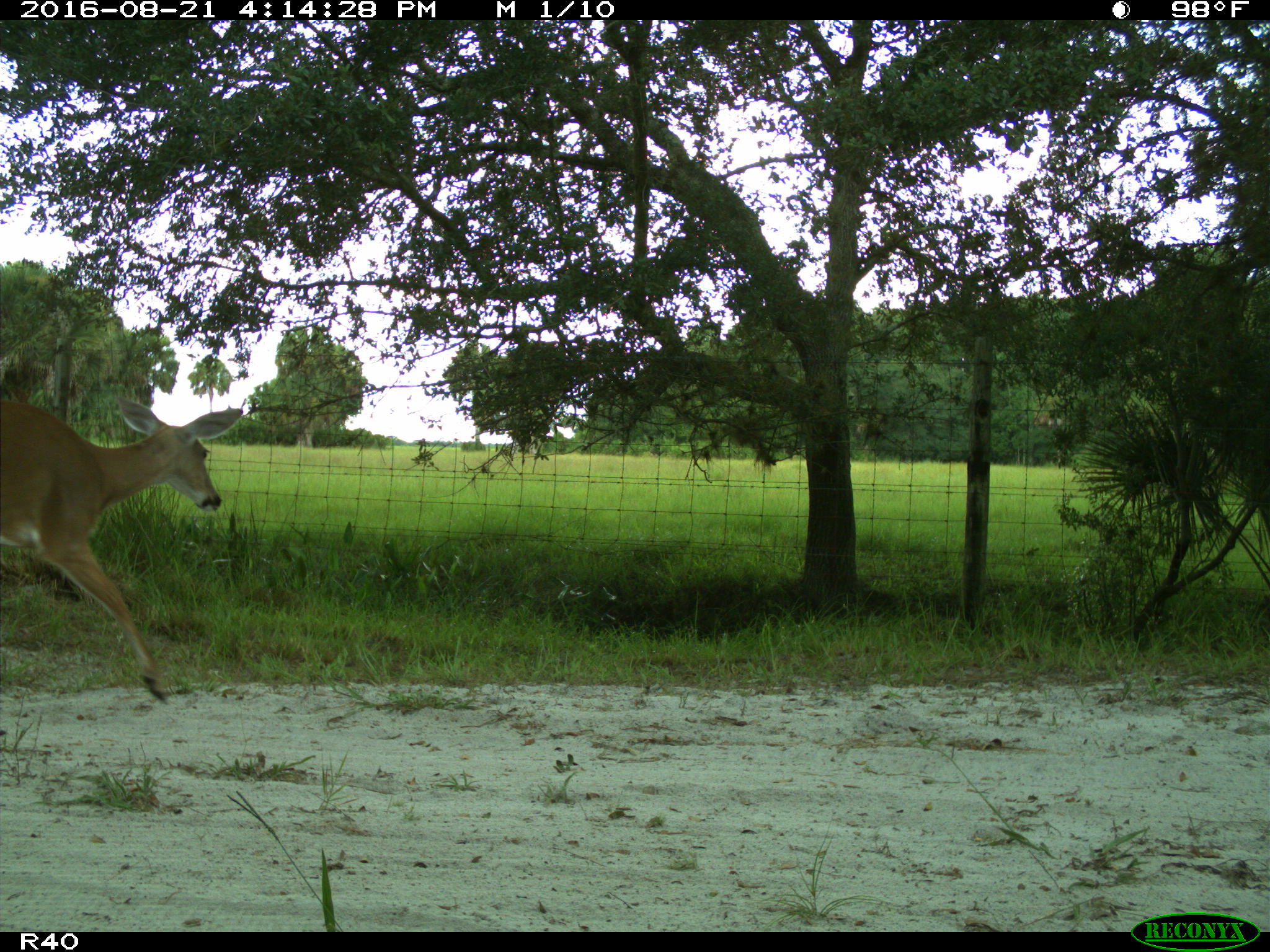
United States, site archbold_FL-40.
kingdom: Animalia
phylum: Chordata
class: Mammalia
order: Artiodactyla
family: Cervidae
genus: Odocoileus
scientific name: Odocoileus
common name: deer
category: unidentified deer